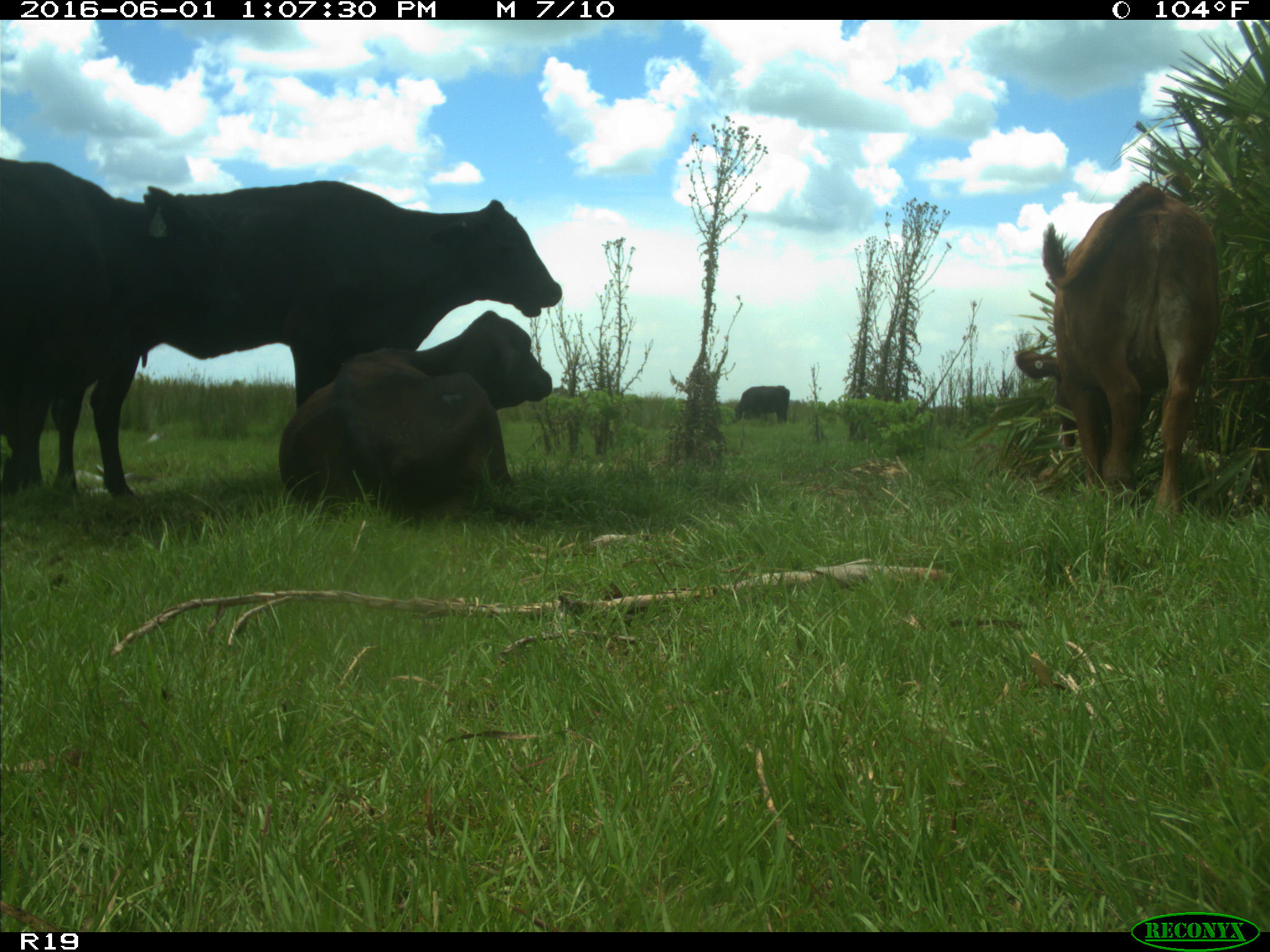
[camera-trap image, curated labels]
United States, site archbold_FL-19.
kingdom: Animalia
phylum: Chordata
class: Mammalia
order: Artiodactyla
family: Bovidae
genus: Bos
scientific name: Bos taurus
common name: domestic cow